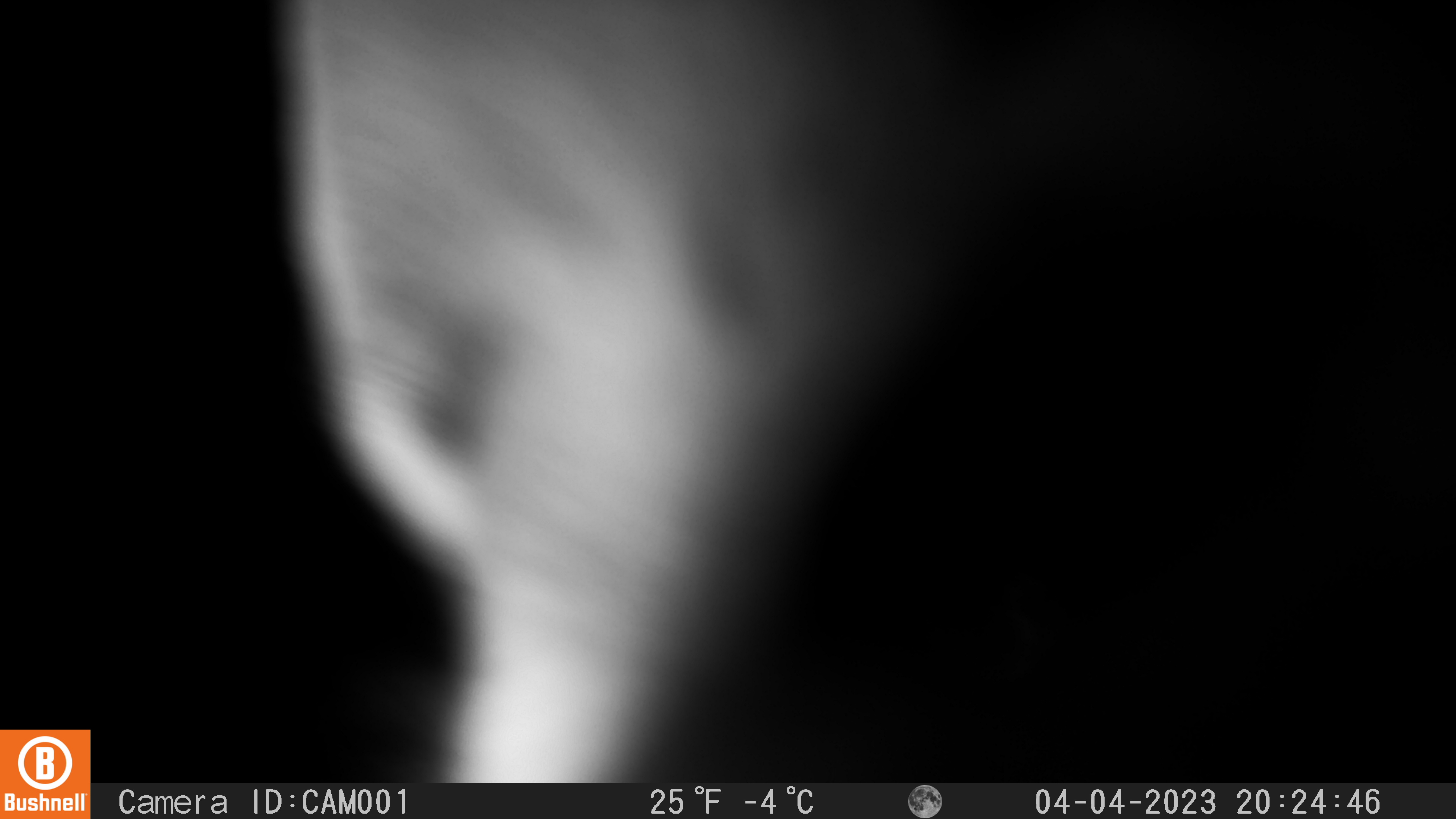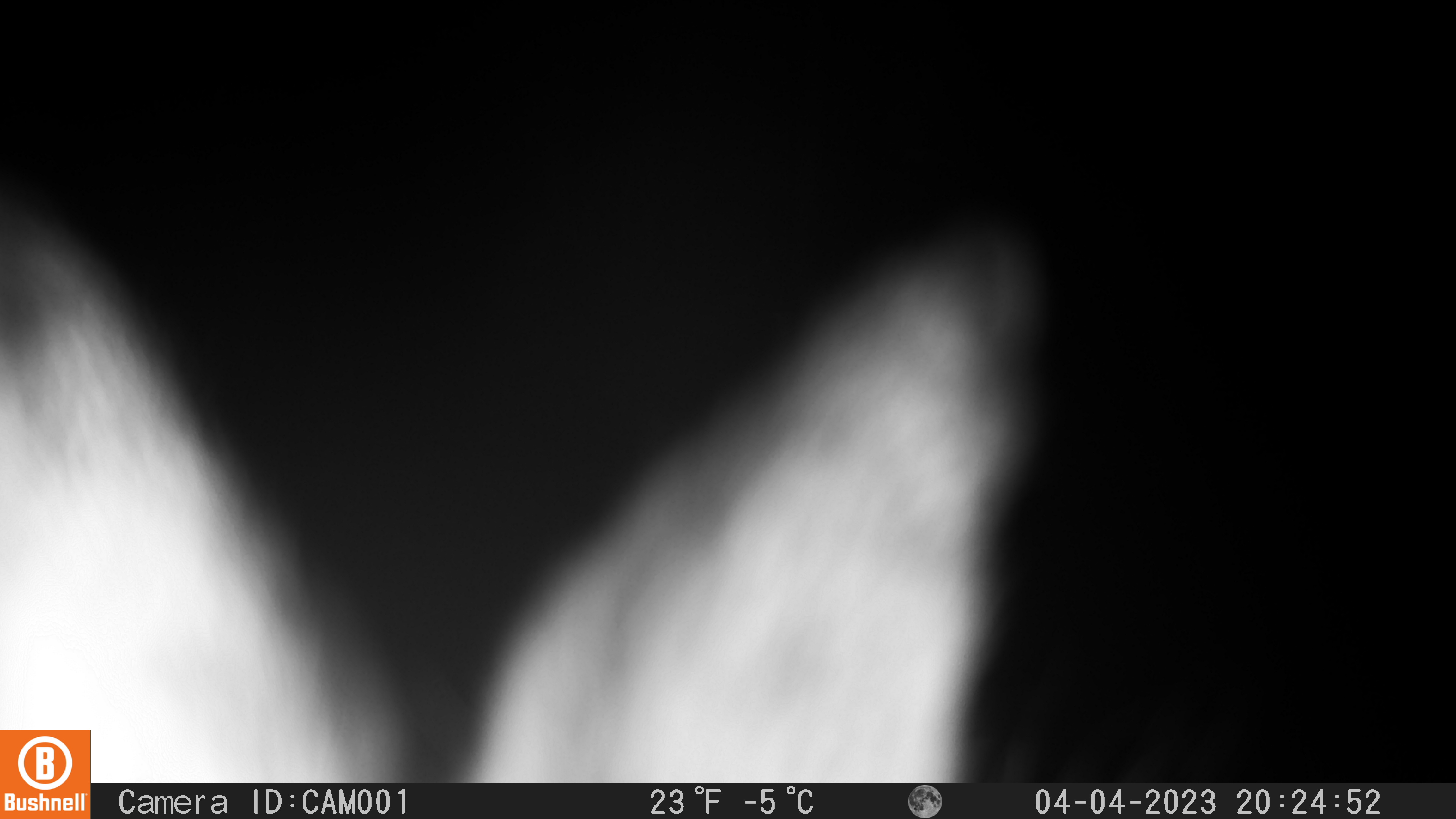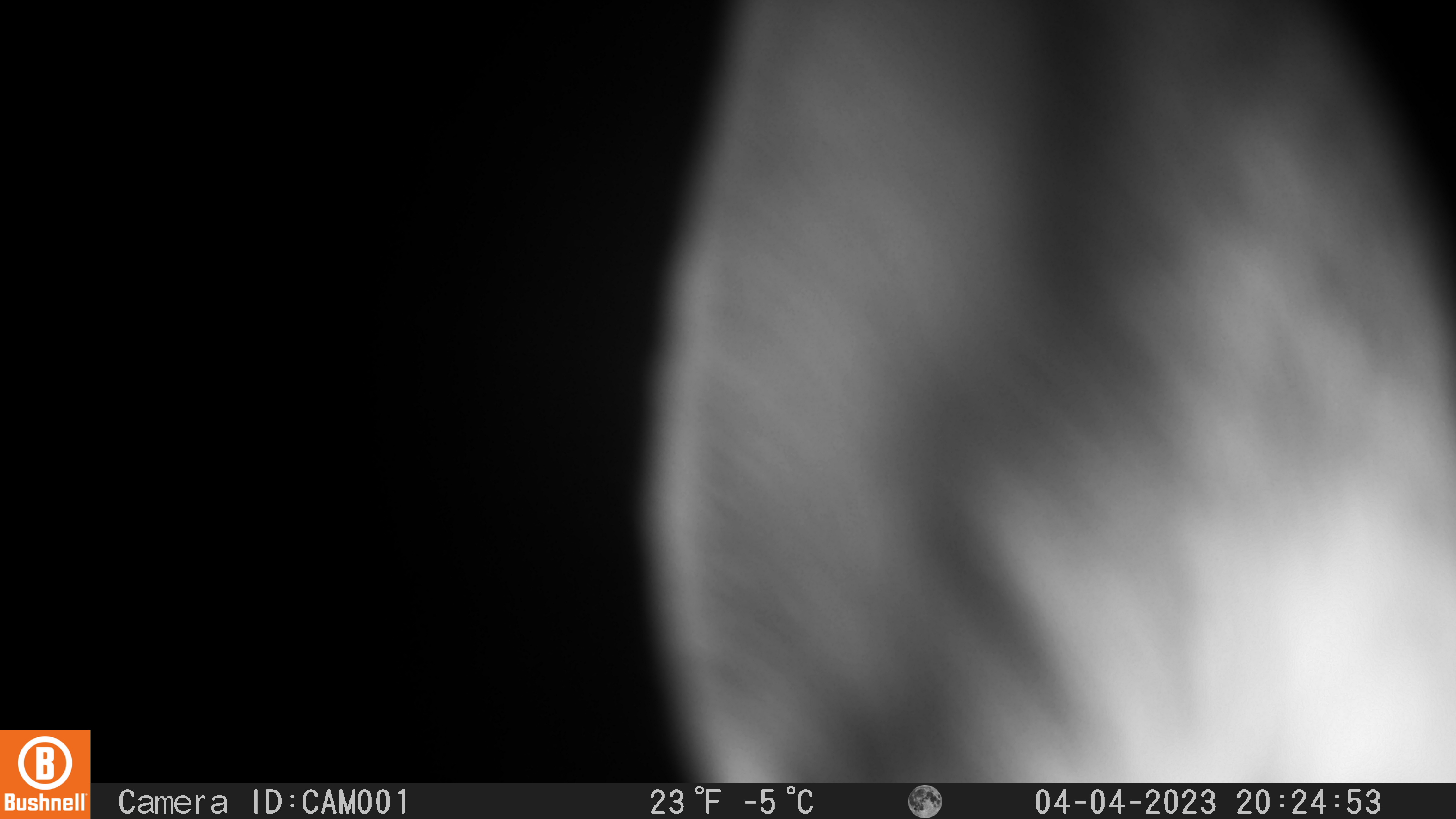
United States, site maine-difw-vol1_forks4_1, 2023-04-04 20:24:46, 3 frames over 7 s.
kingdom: Animalia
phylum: Chordata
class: Mammalia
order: Lagomorpha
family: Leporidae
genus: Lepus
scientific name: Lepus americanus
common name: snowshoe hare